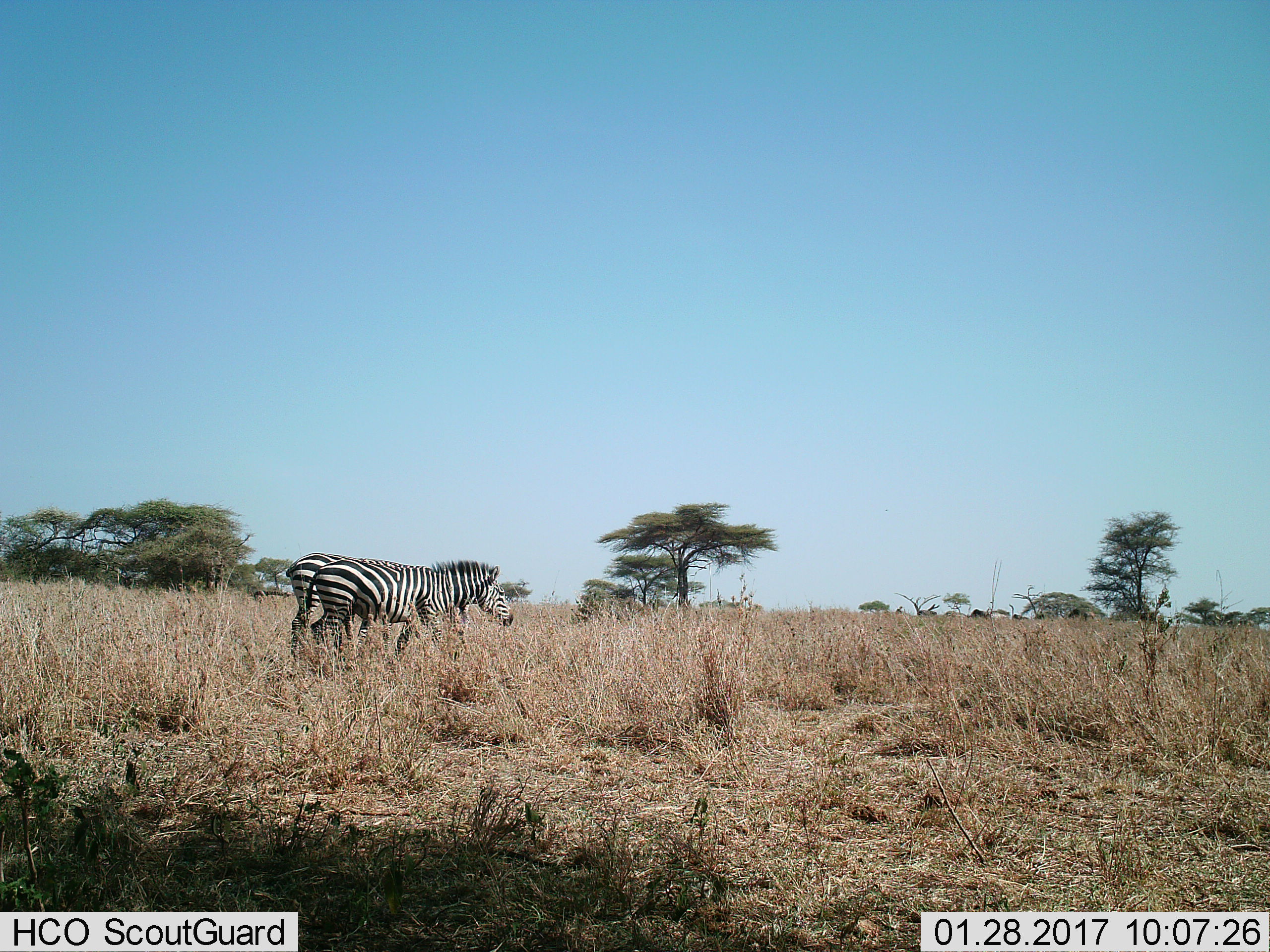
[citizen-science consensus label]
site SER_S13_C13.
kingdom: Animalia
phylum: Chordata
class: Mammalia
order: Perissodactyla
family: Equidae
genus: Equus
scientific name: Equus quagga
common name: plains zebra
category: zebraplains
Zebraplains (plains zebra) (Equus quagga), count 2. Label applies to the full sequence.